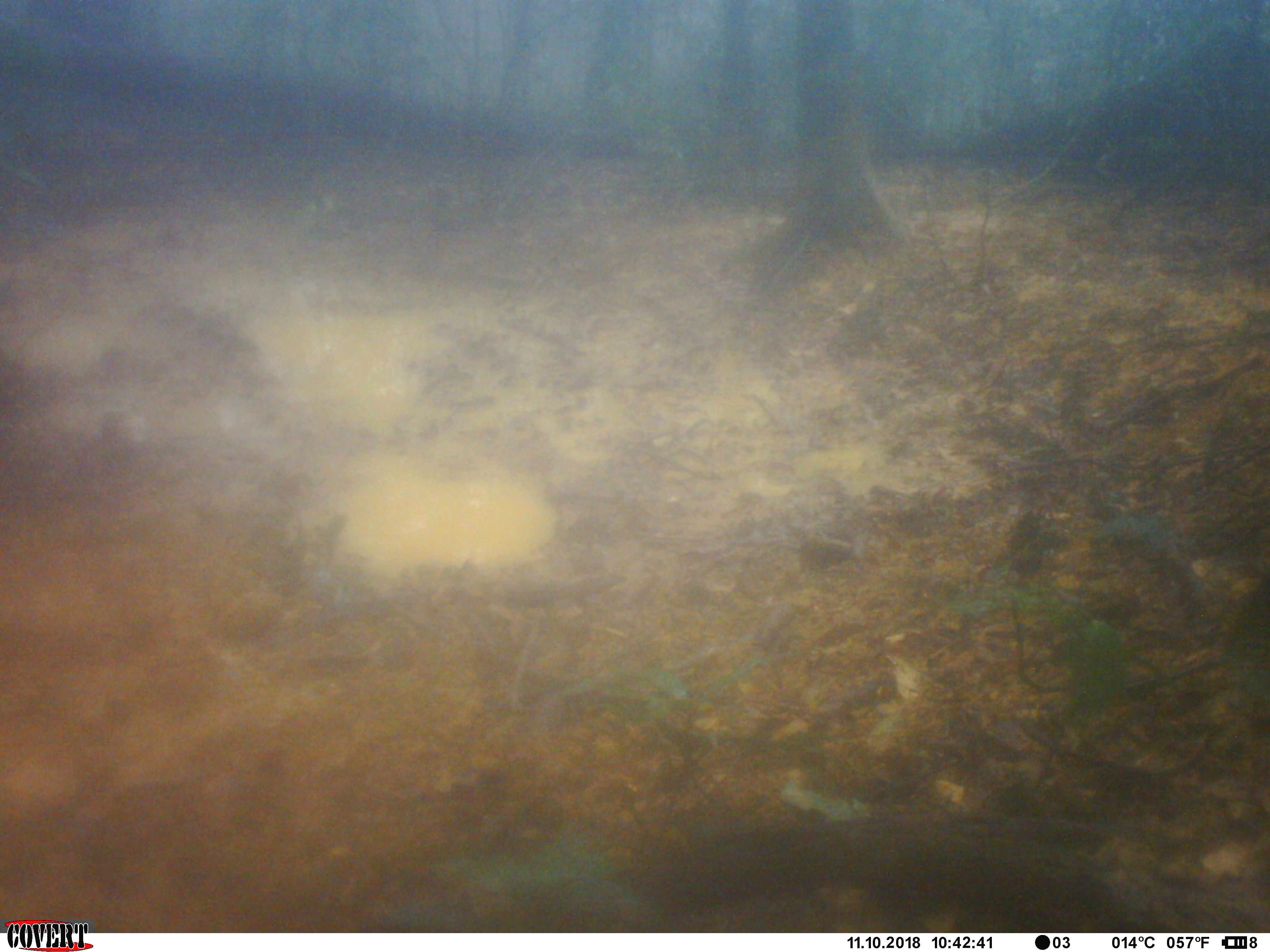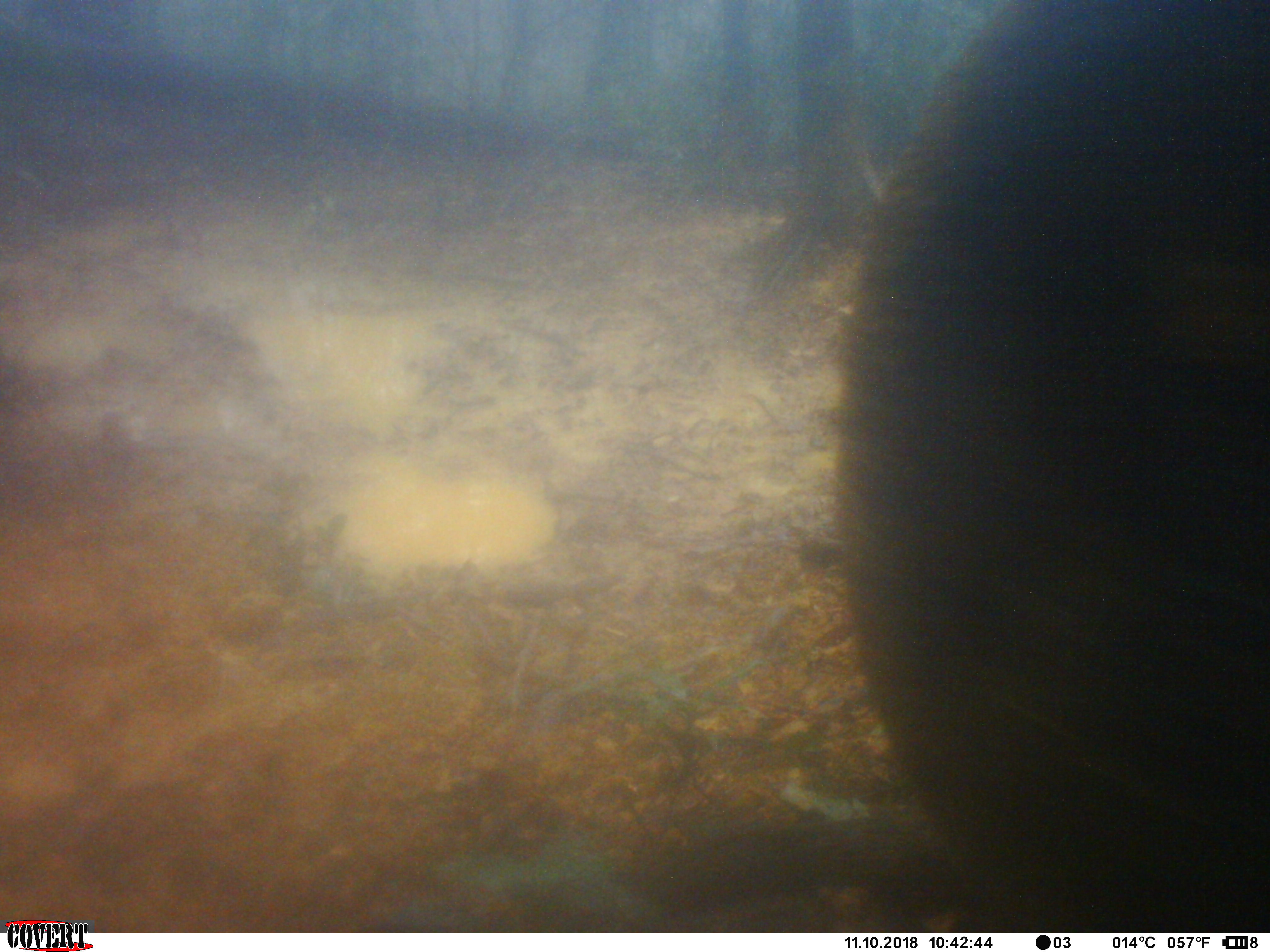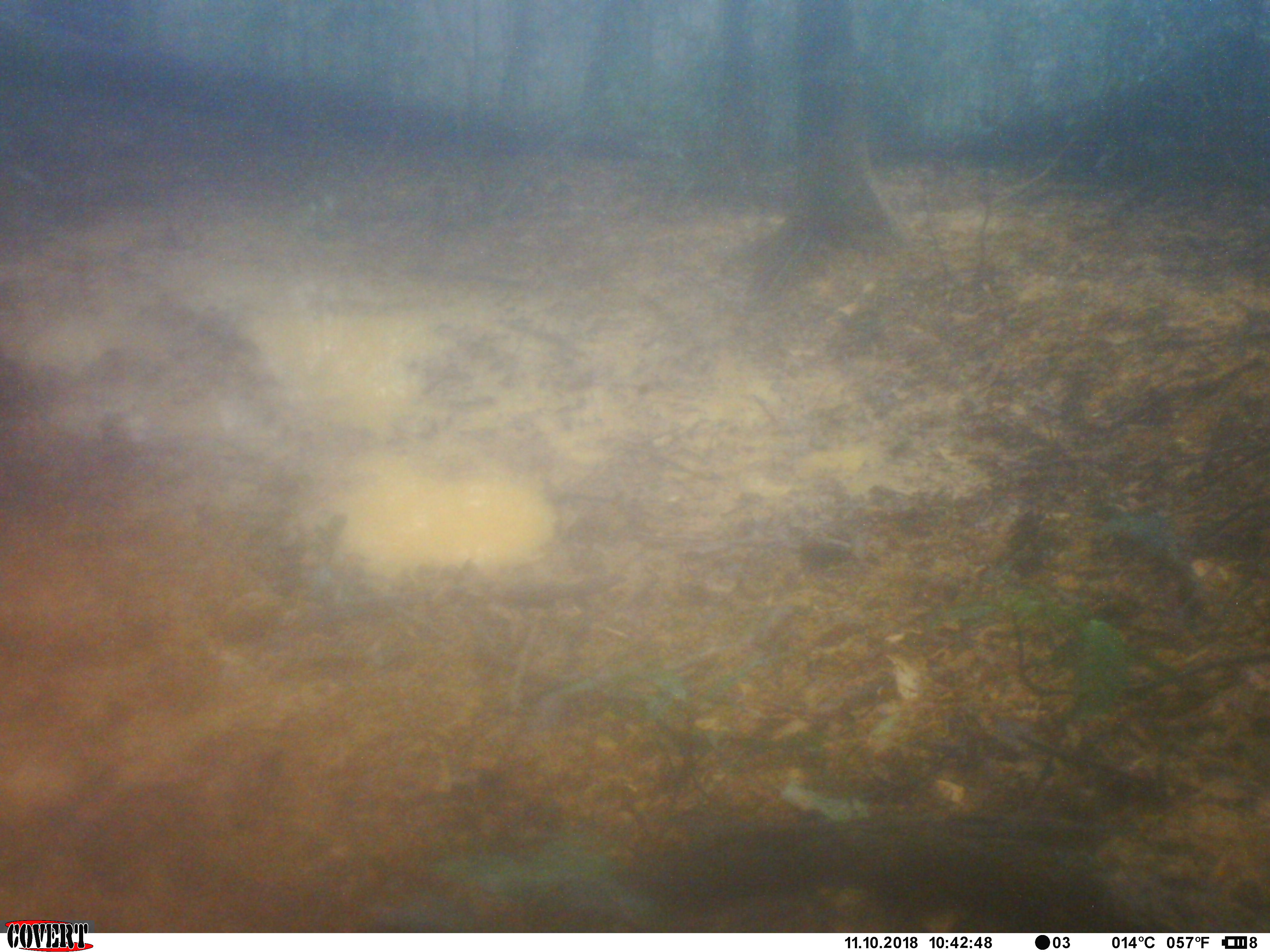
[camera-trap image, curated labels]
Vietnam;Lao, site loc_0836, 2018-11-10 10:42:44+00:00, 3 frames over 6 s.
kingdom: Animalia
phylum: Chordata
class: Mammalia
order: Artiodactyla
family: Suidae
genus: Sus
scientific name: Sus scrofa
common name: eurasian wild pig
Eurasian wild pig (Sus scrofa). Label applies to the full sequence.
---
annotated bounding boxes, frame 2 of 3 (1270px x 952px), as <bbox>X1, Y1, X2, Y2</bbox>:
eurasian wild pig: <bbox>826, 2, 1267, 931</bbox>